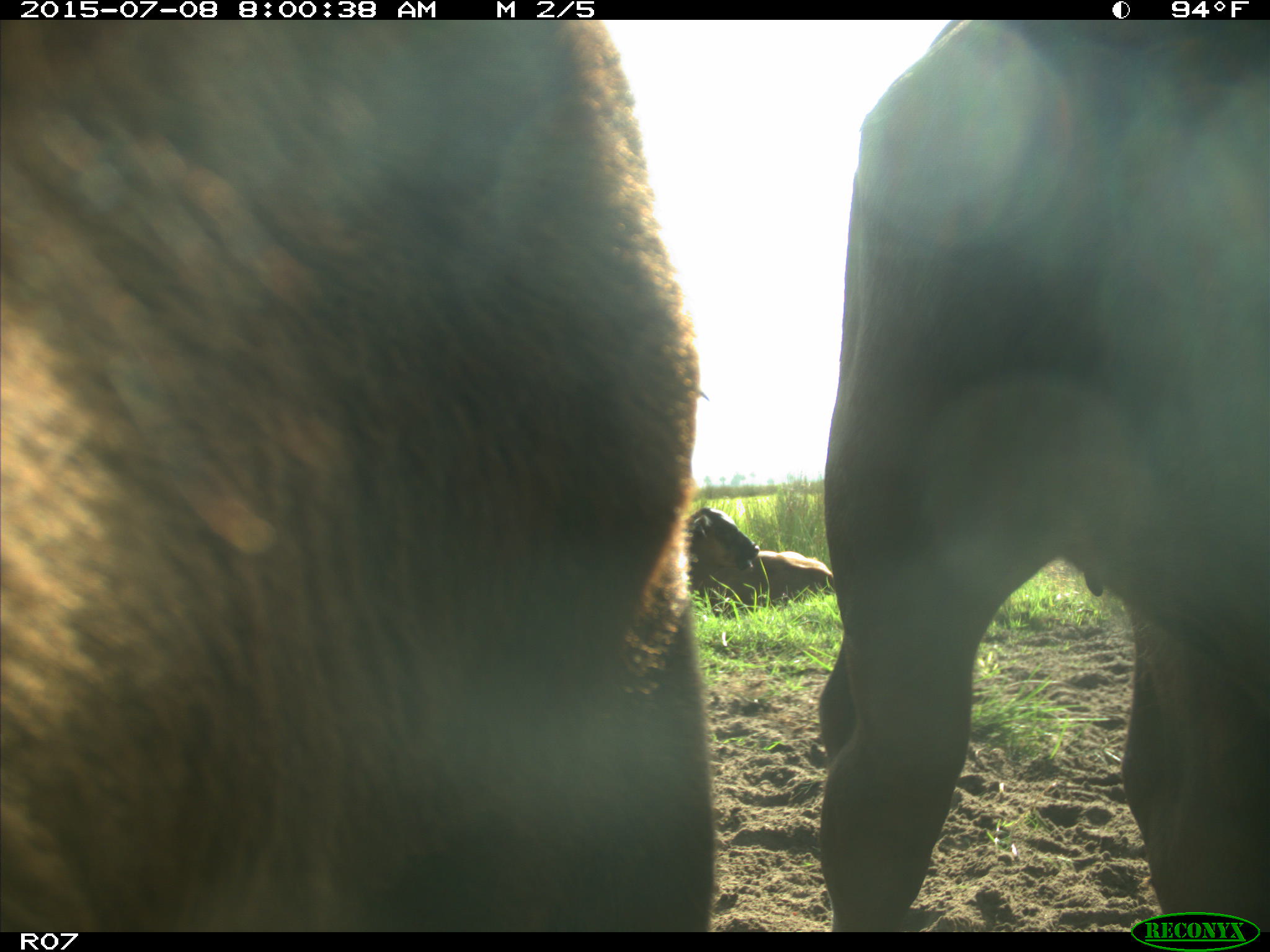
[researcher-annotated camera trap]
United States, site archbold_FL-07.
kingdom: Animalia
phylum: Chordata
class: Mammalia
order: Artiodactyla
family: Bovidae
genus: Bos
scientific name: Bos taurus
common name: domestic cow